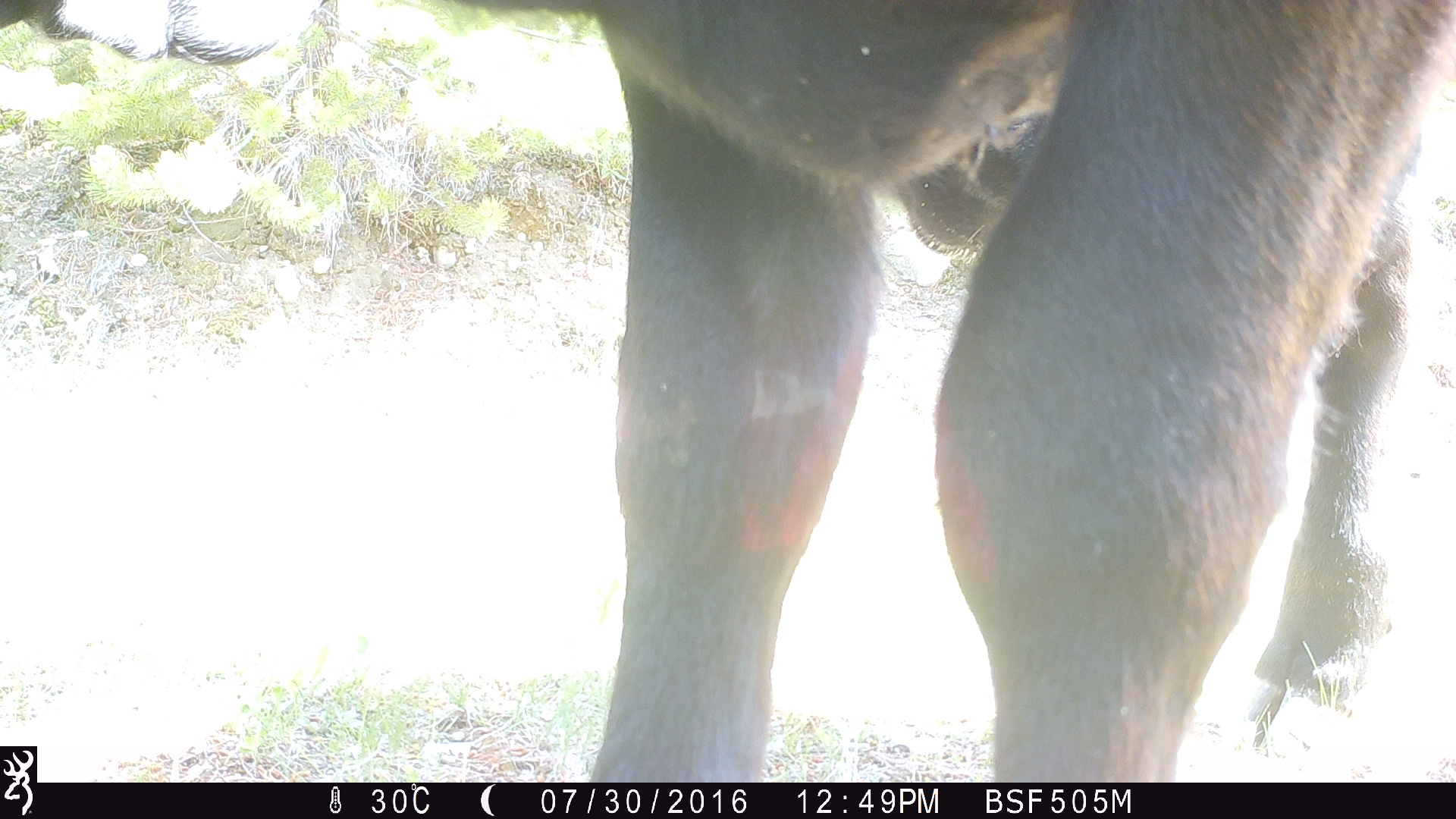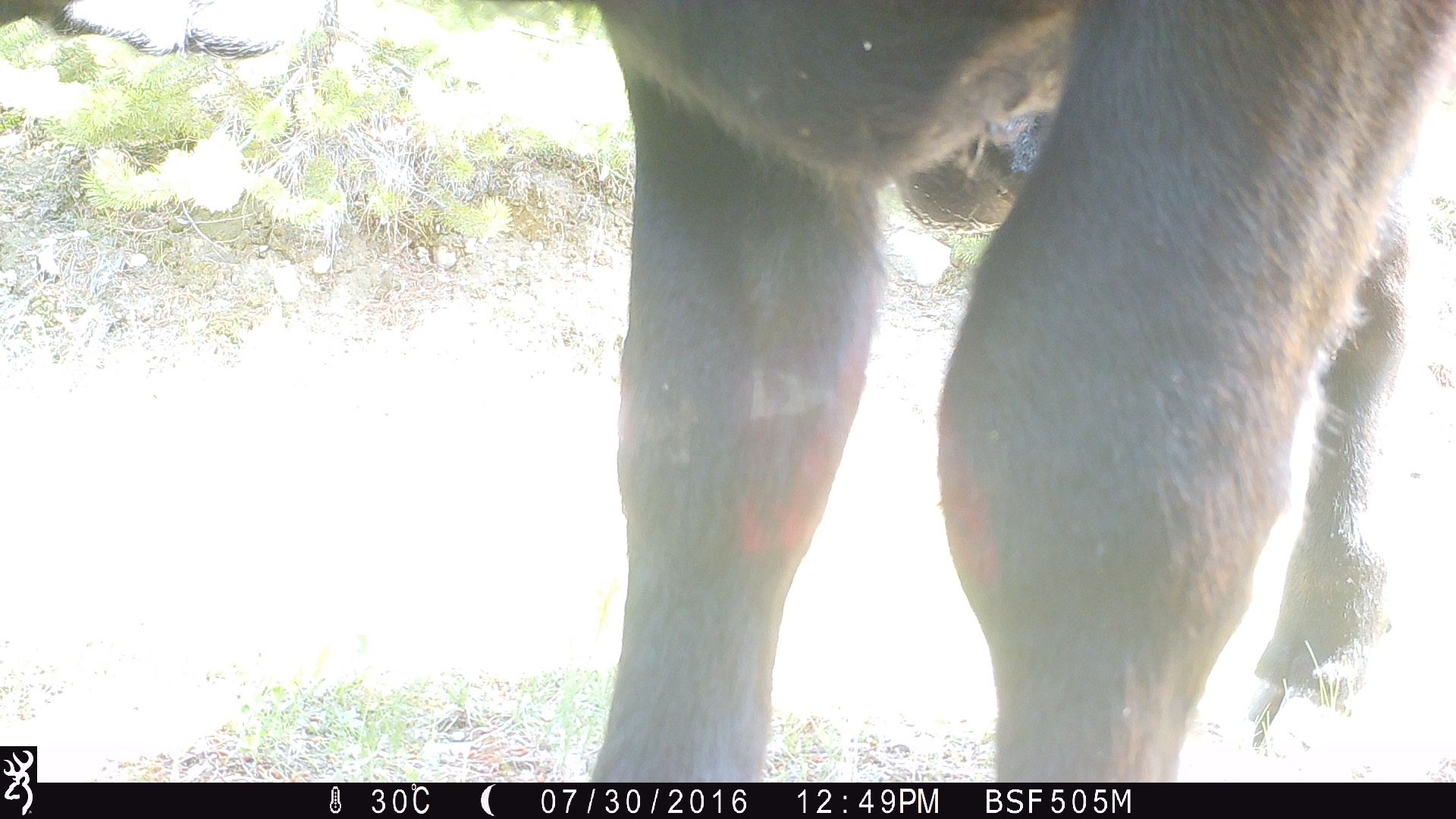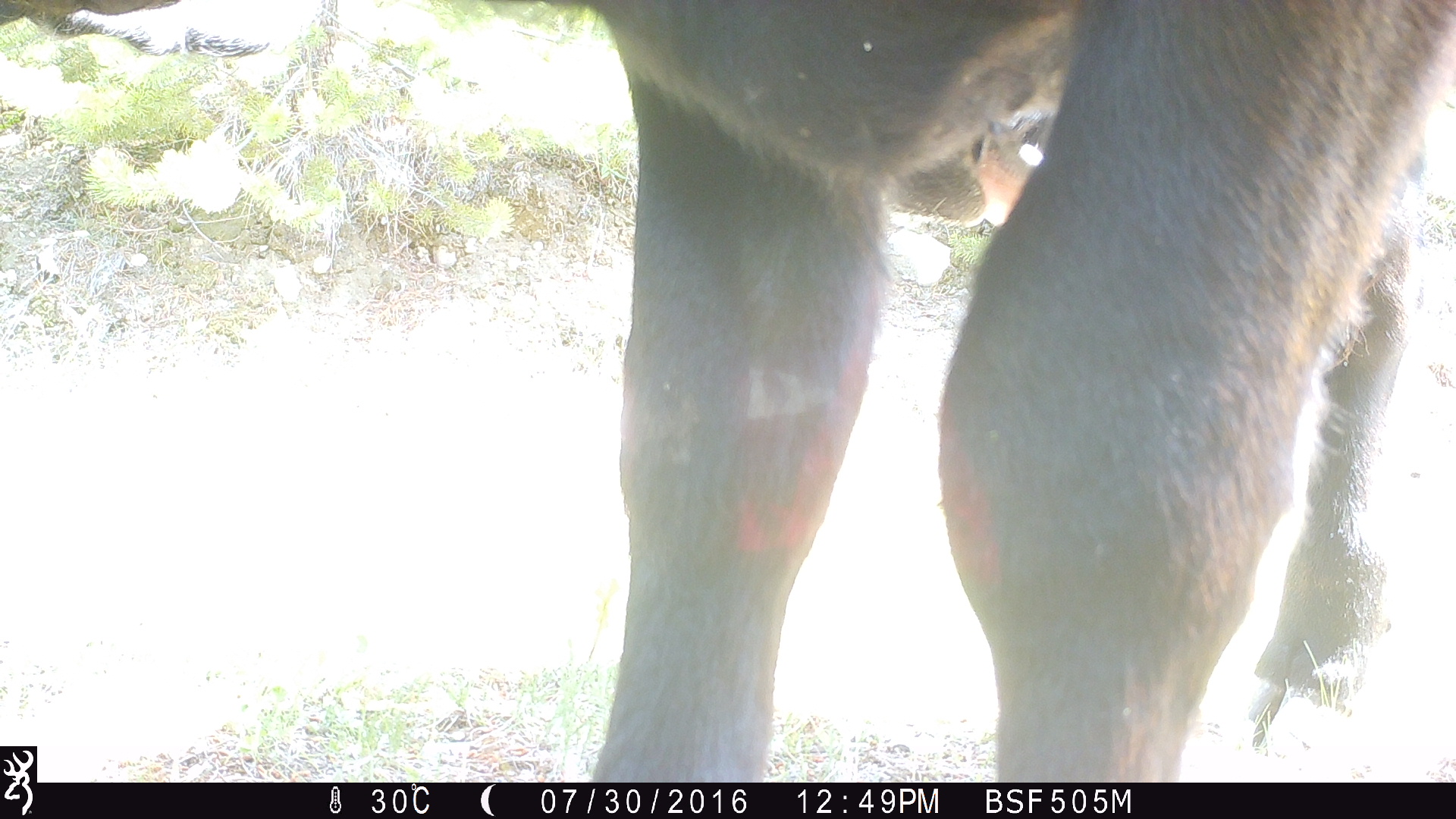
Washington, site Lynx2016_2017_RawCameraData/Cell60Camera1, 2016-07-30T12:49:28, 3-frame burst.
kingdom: Animalia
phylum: Chordata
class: Mammalia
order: Artiodactyla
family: Bovidae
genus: Bos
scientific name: Bos taurus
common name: domestic cattle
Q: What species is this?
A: Domestic cattle (Bos taurus).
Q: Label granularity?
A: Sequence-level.